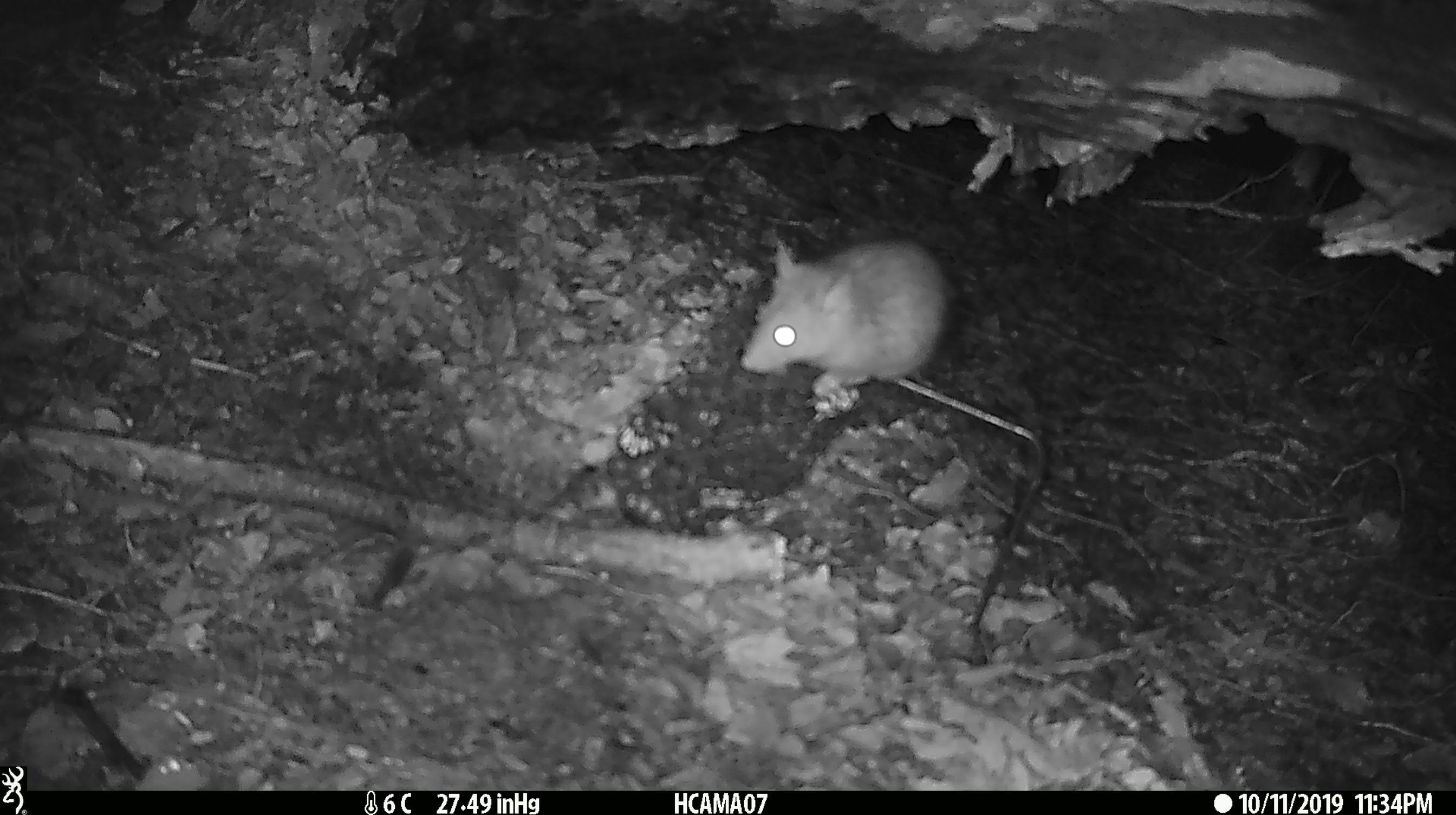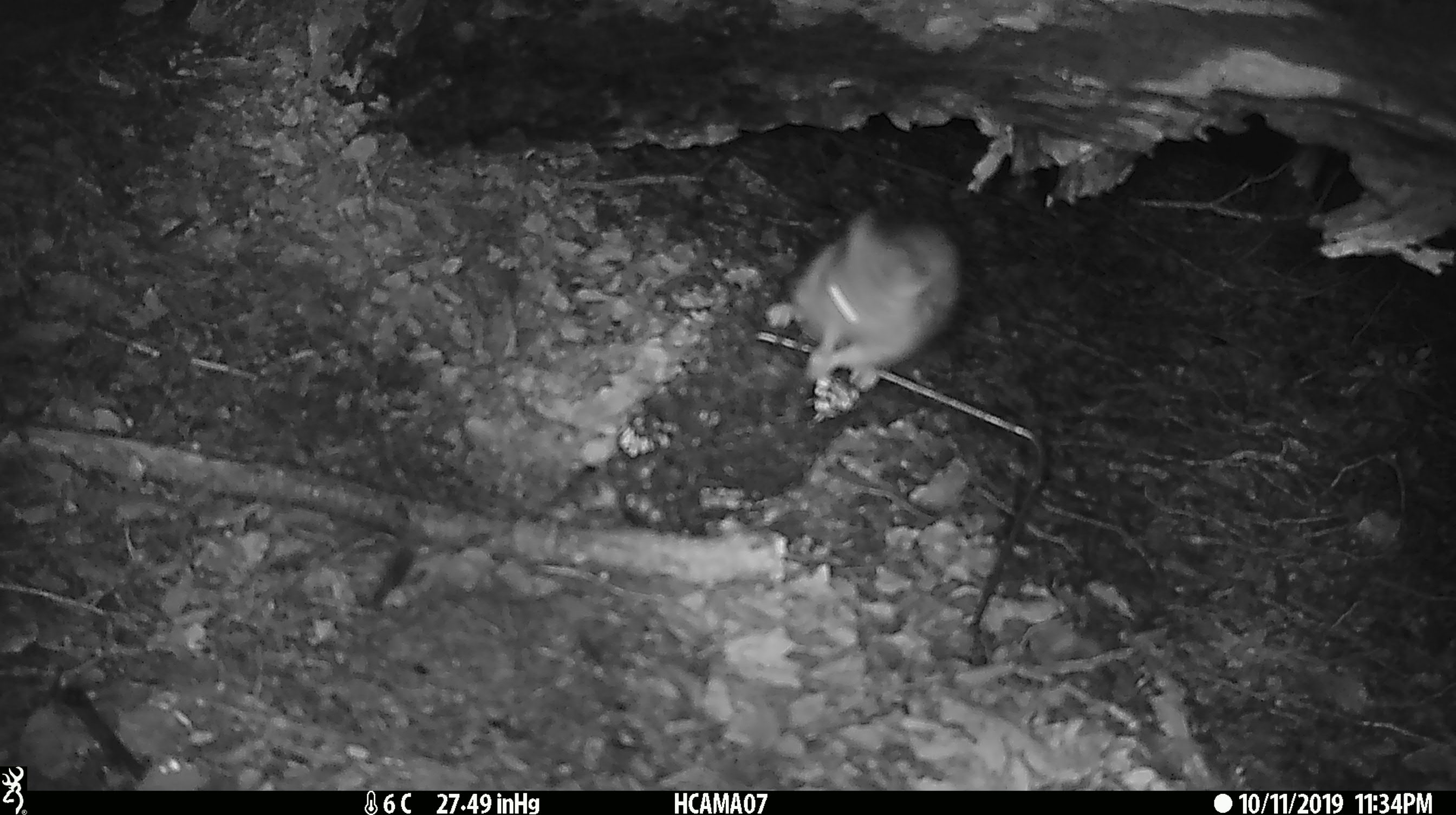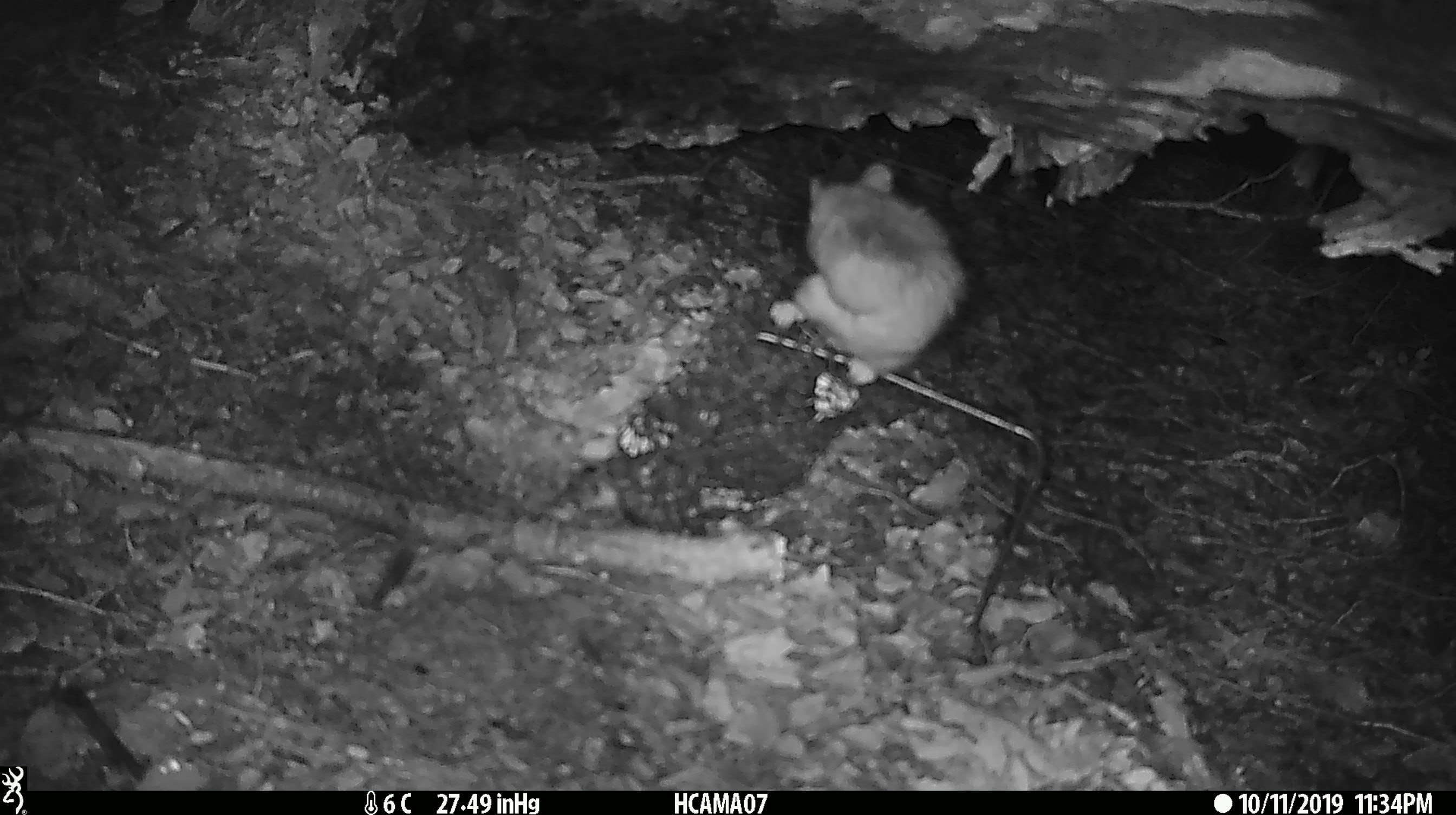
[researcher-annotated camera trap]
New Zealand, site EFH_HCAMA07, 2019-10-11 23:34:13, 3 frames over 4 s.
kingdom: Animalia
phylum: Chordata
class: Mammalia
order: Rodentia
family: Muridae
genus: Rattus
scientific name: Rattus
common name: rat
Rat (Rattus).